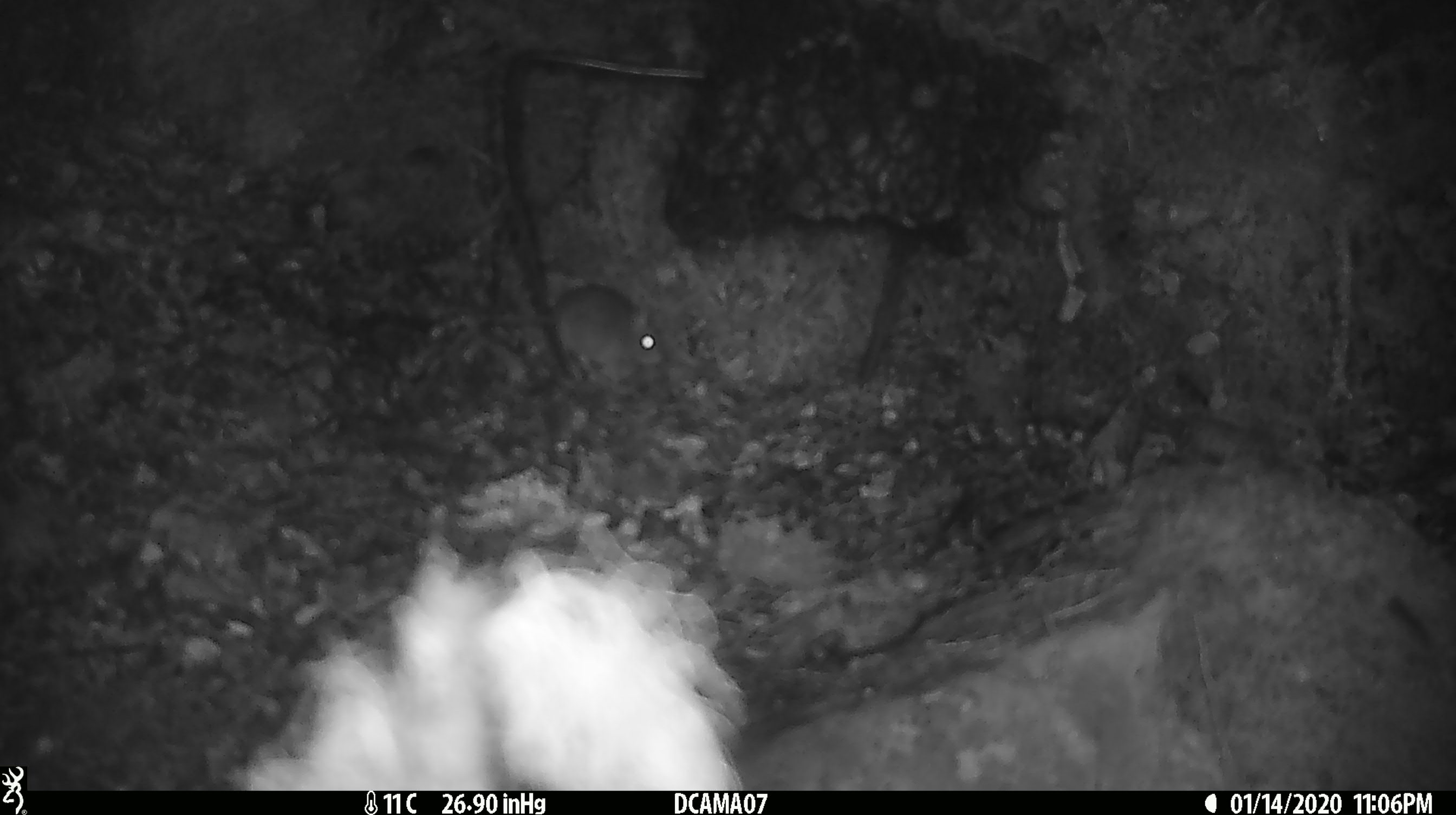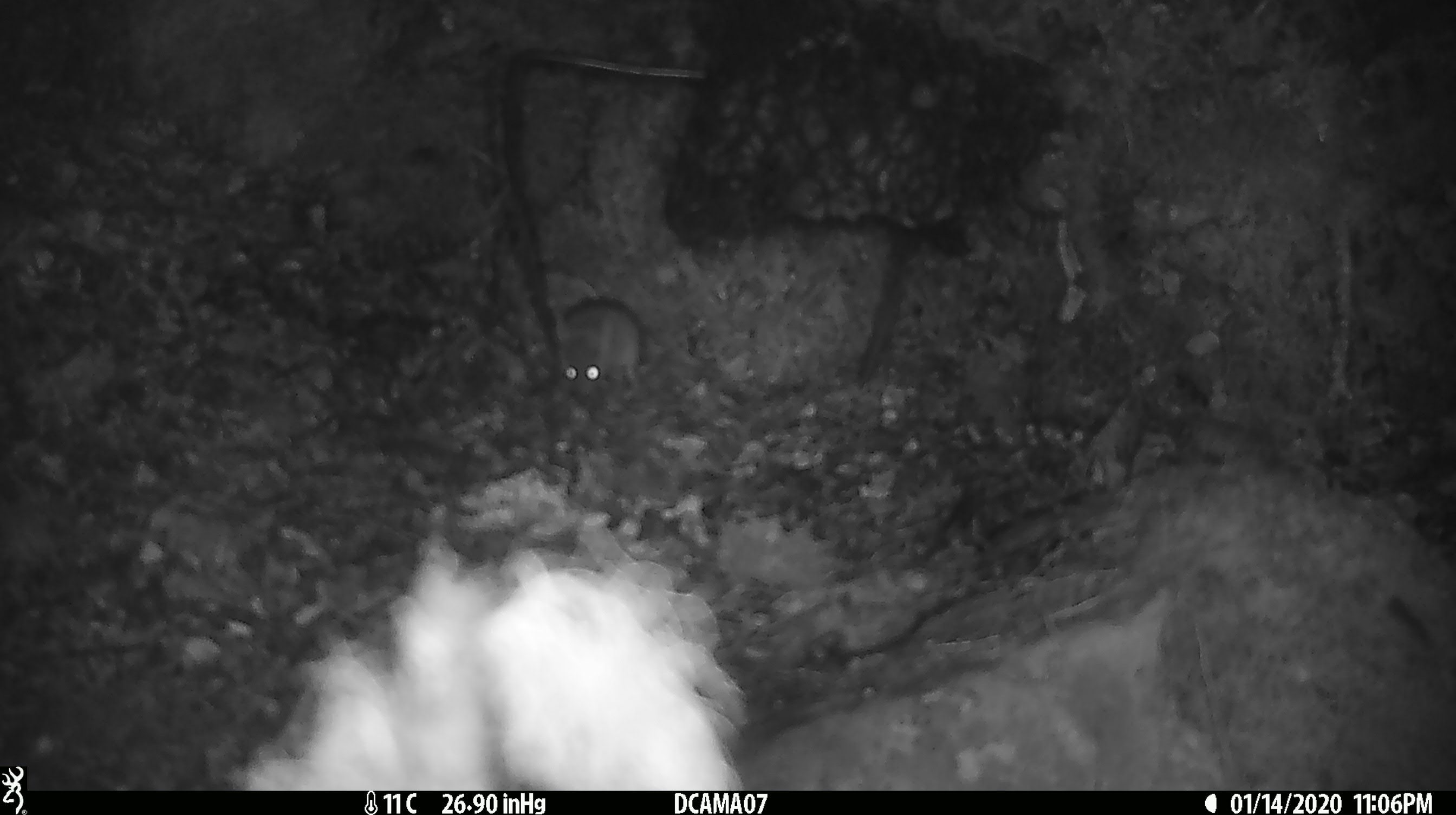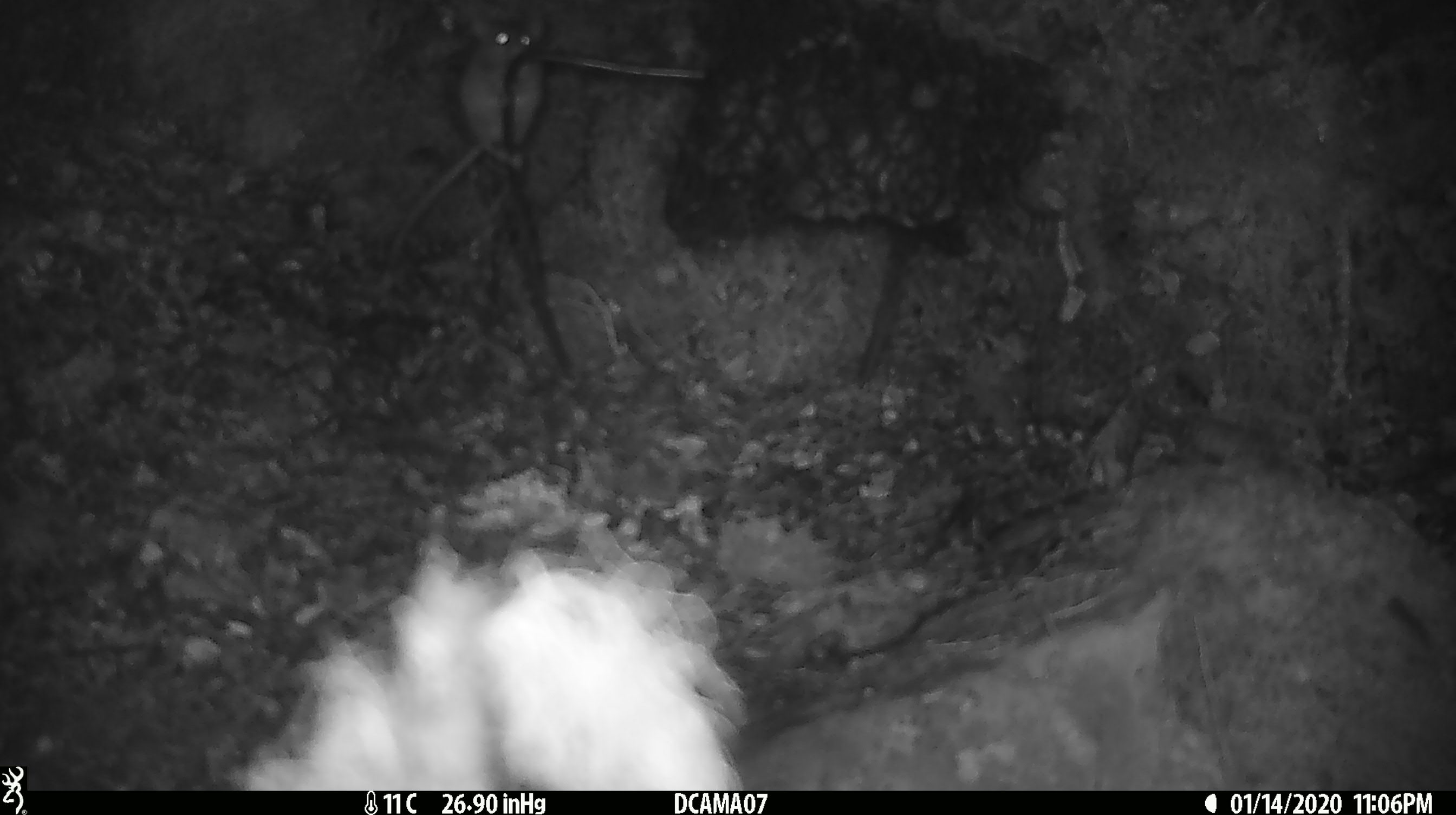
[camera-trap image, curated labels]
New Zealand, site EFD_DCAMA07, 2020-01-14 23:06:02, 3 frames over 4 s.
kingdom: Animalia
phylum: Chordata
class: Mammalia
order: Rodentia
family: Muridae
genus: Mus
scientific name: Mus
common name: mouse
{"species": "mouse (Mus)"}